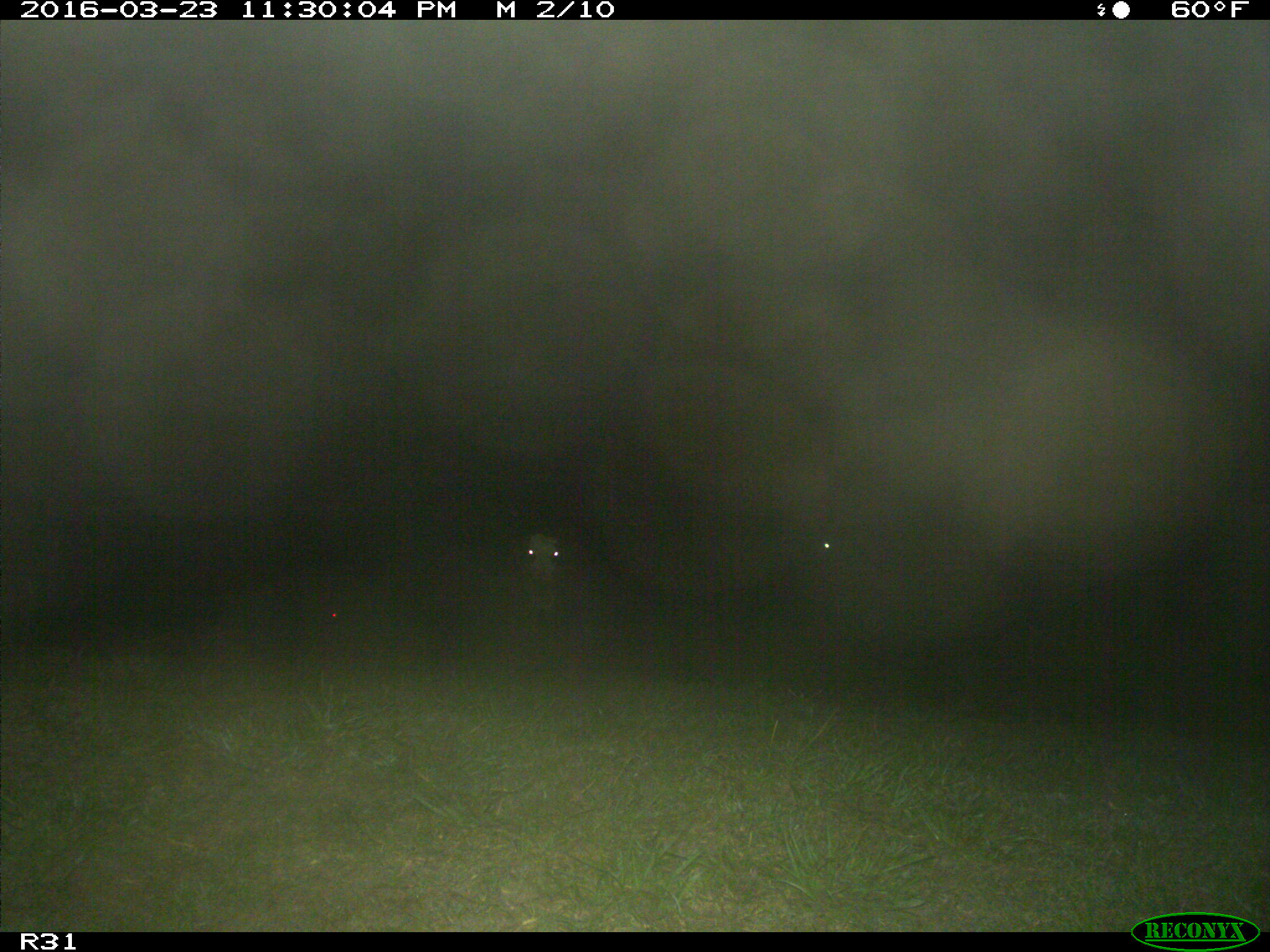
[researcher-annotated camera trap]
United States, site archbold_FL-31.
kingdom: Animalia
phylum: Chordata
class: Mammalia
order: Artiodactyla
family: Bovidae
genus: Bos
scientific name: Bos taurus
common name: domestic cow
Bos taurus (domestic cow).